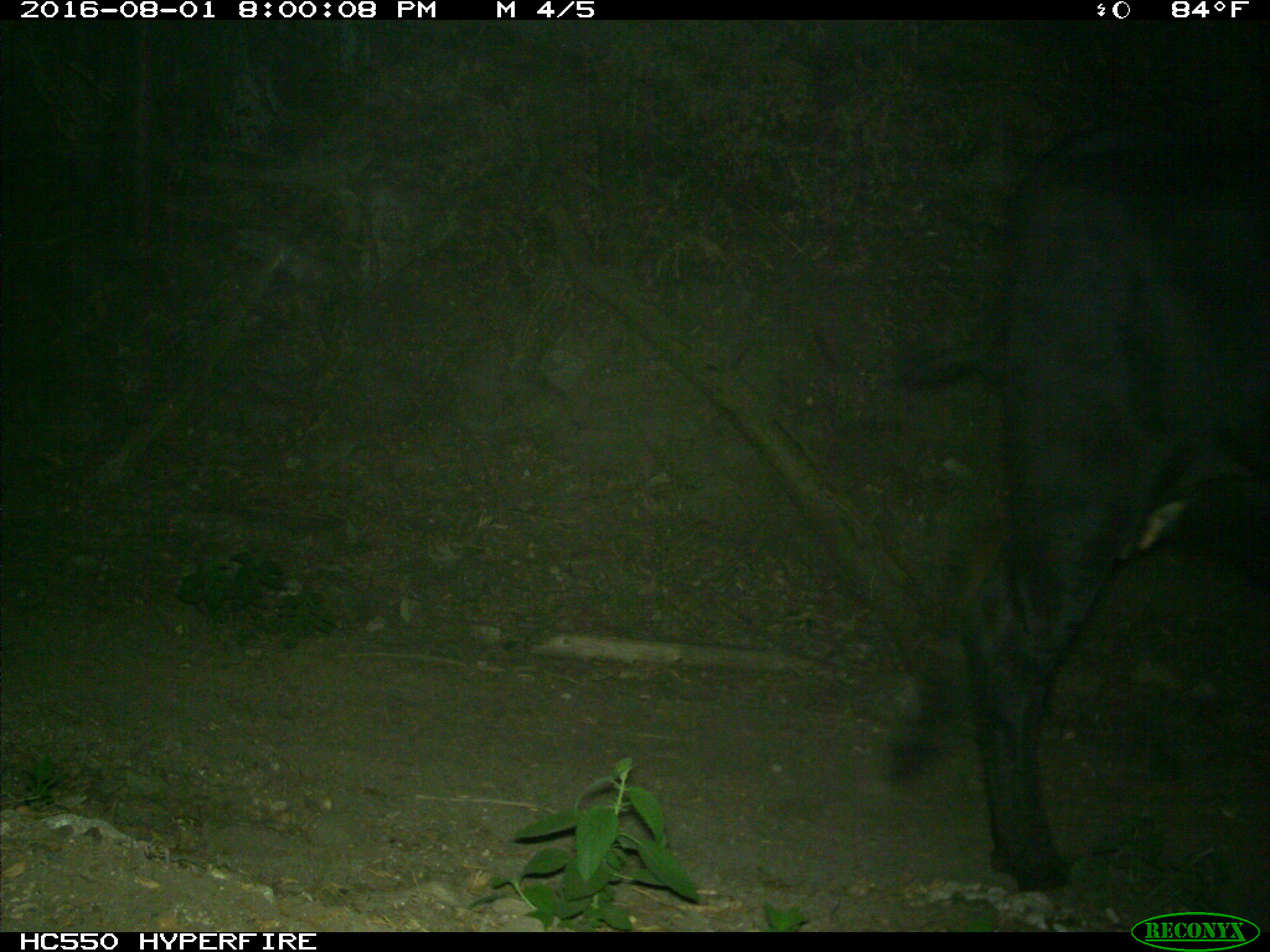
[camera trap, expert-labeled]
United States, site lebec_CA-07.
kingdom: Animalia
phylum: Chordata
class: Mammalia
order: Artiodactyla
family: Bovidae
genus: Bos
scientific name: Bos taurus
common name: domestic cow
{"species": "Bos taurus (domestic cow)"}